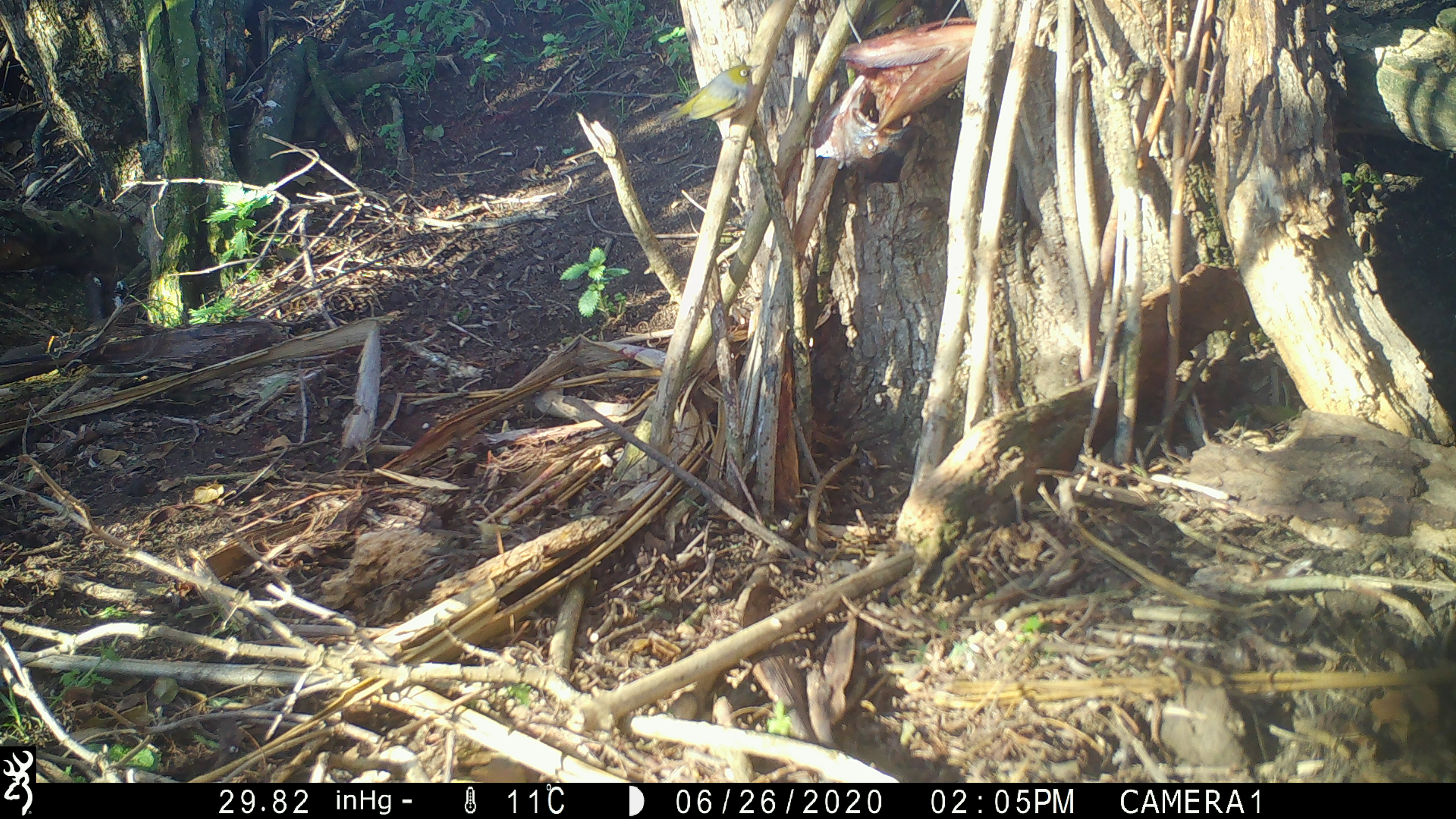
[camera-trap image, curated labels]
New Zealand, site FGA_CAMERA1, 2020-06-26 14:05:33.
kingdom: Animalia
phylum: Chordata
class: Aves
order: Passeriformes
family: Zosteropidae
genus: Zosterops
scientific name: Zosterops lateralis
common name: silvereye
Silvereye (Zosterops lateralis).